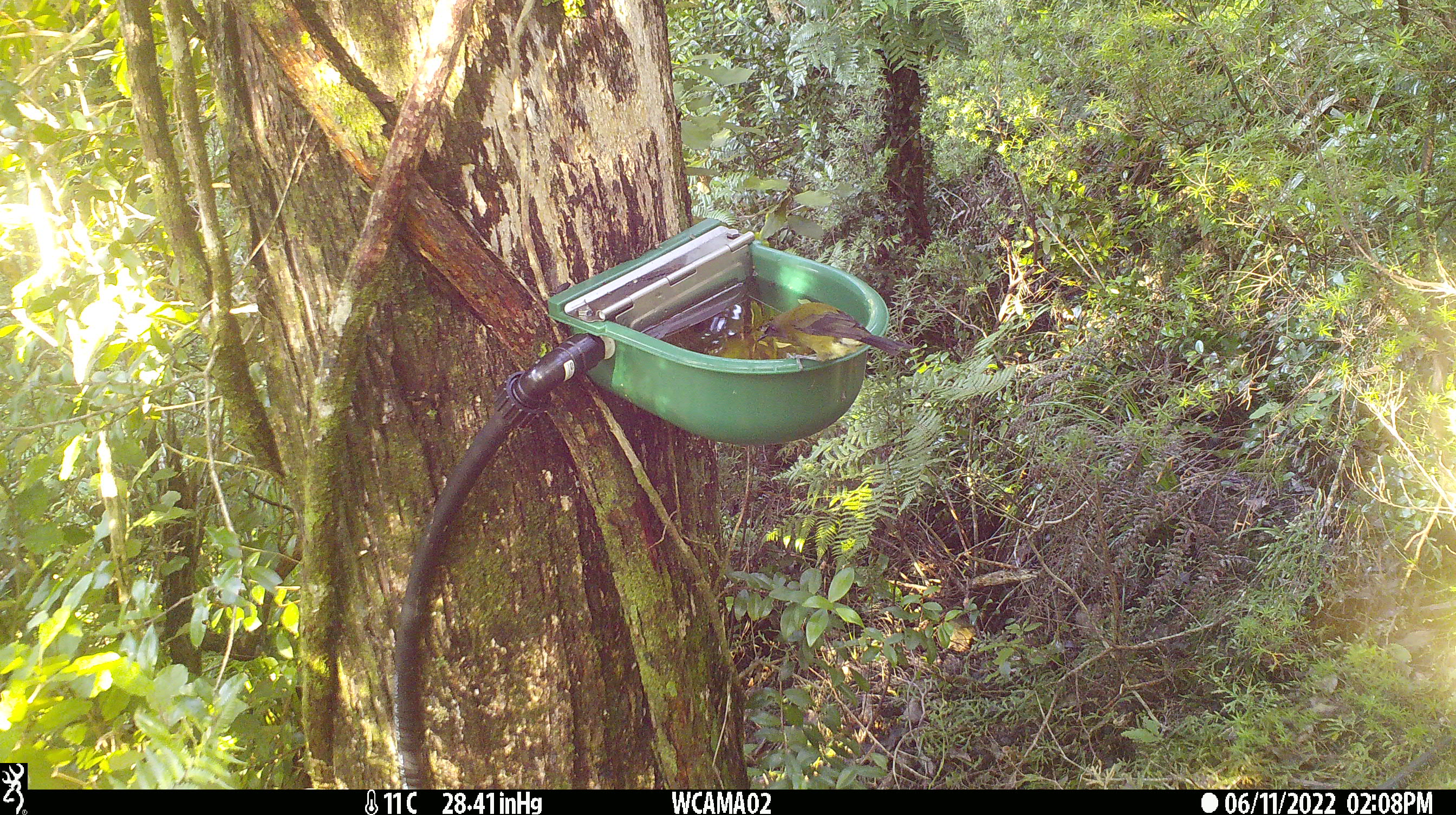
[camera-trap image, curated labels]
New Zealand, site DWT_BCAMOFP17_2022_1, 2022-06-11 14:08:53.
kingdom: Animalia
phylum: Chordata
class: Aves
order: Passeriformes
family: Meliphagidae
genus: Anthornis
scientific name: Anthornis melanura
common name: new zealand bellbird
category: bellbird